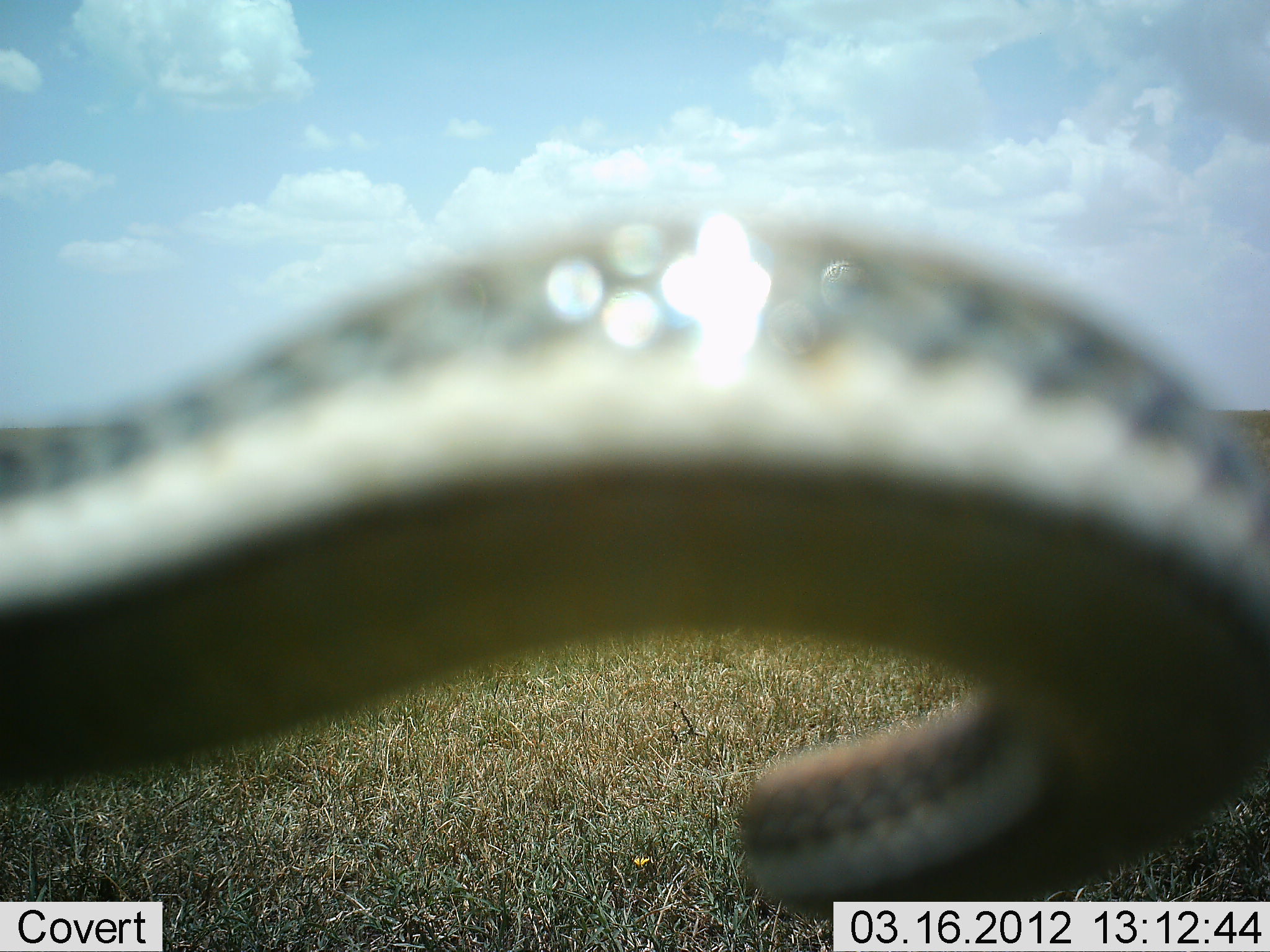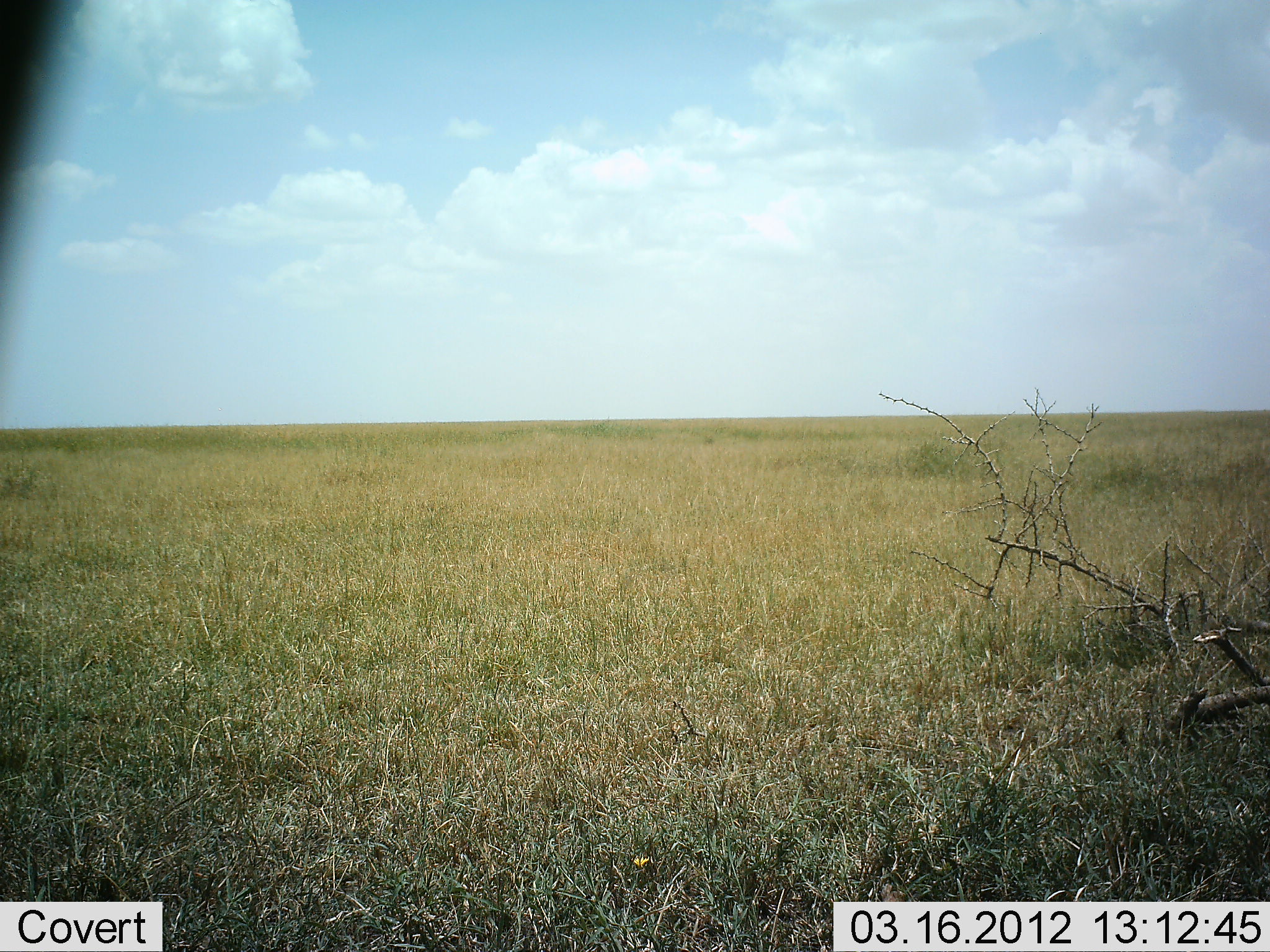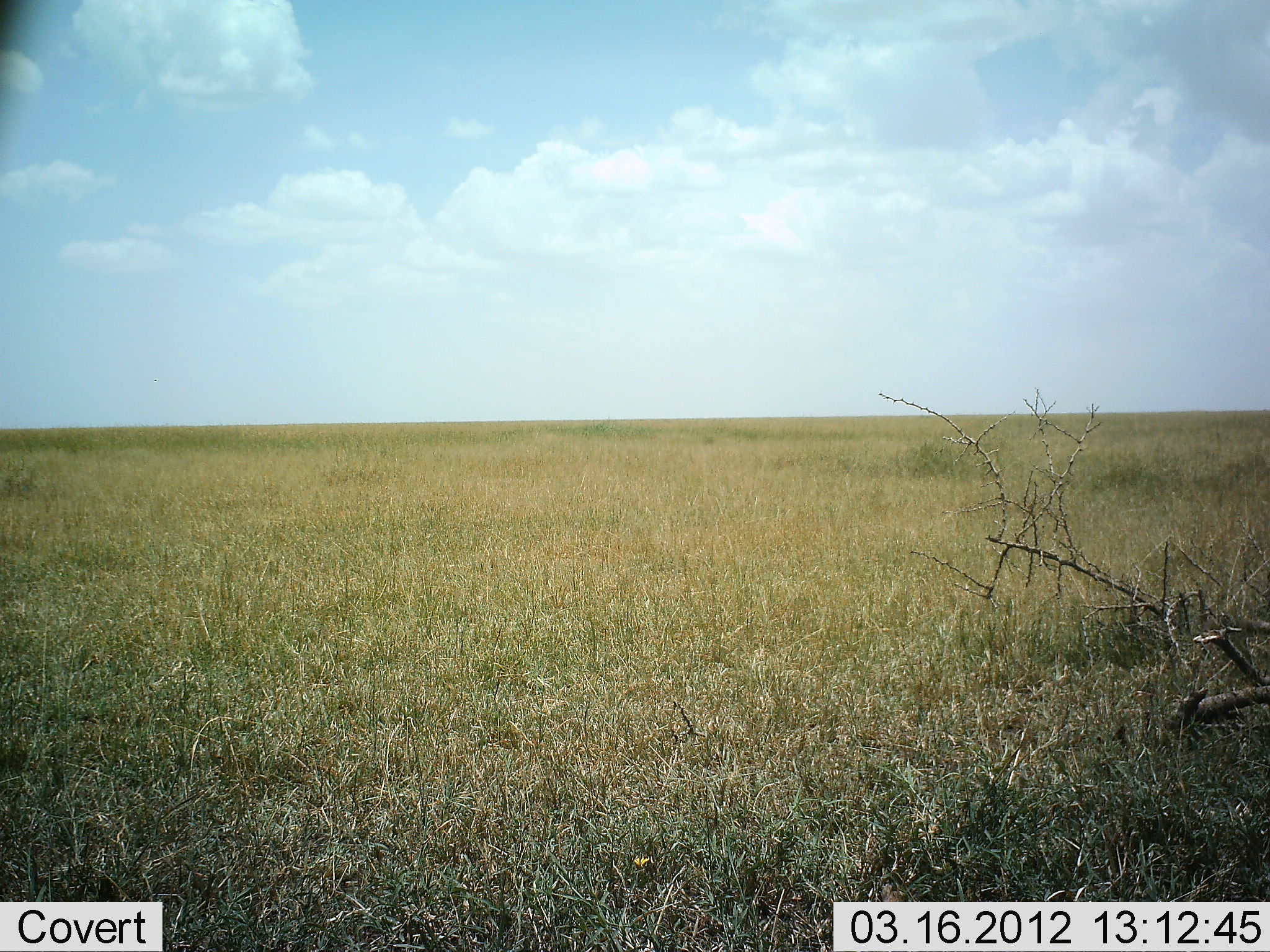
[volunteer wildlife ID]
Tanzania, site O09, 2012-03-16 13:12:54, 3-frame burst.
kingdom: Animalia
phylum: Chordata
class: Reptilia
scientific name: Reptilia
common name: reptiles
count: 1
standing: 0%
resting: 5%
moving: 90%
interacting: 5%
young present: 0%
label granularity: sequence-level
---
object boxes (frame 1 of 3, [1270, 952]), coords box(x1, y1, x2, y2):
animal: box(0, 192, 1269, 922)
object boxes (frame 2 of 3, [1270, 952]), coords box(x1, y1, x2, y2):
animal: box(1, 0, 84, 206)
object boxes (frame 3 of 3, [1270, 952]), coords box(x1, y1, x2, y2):
animal: box(0, 0, 27, 77)